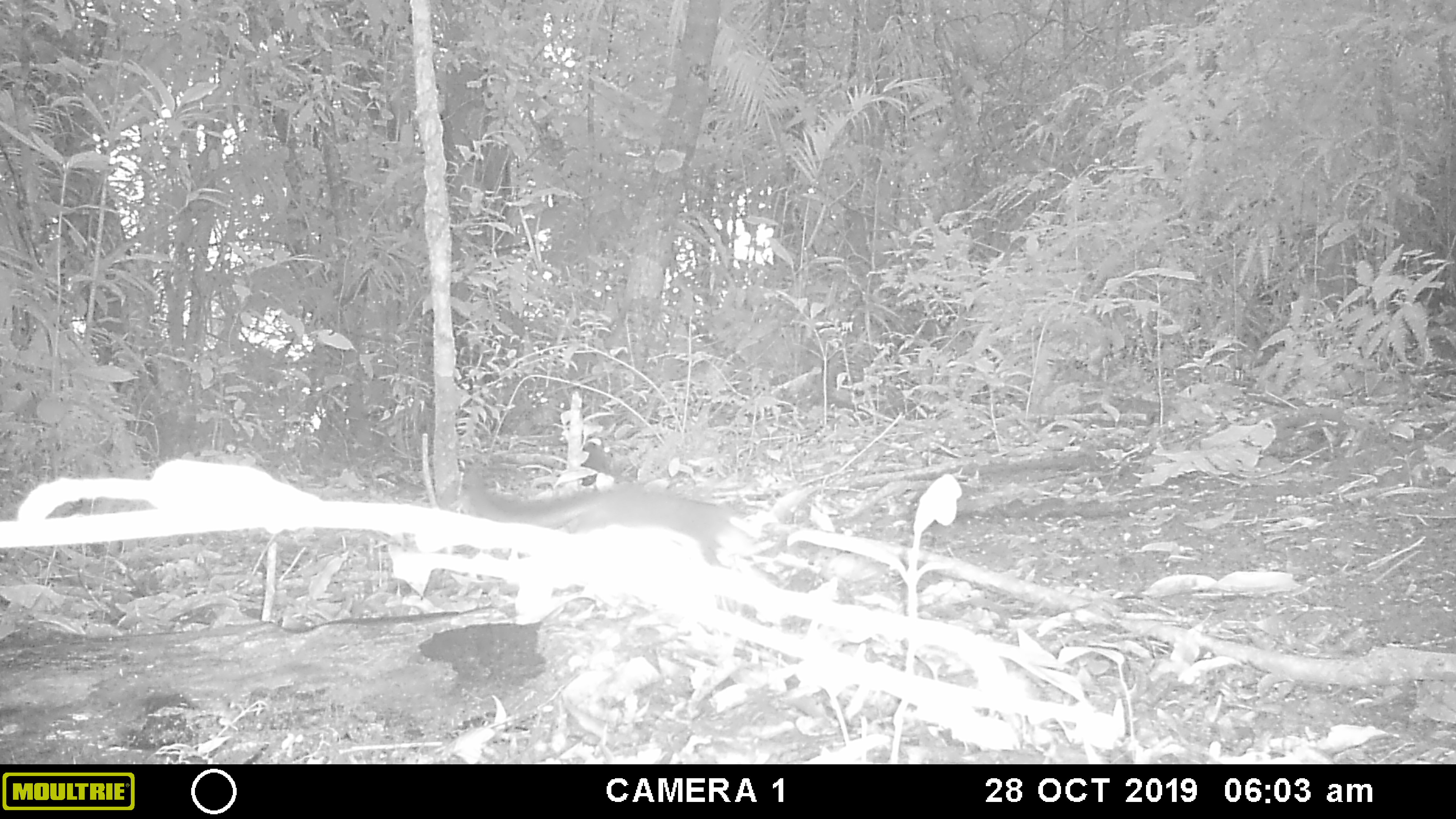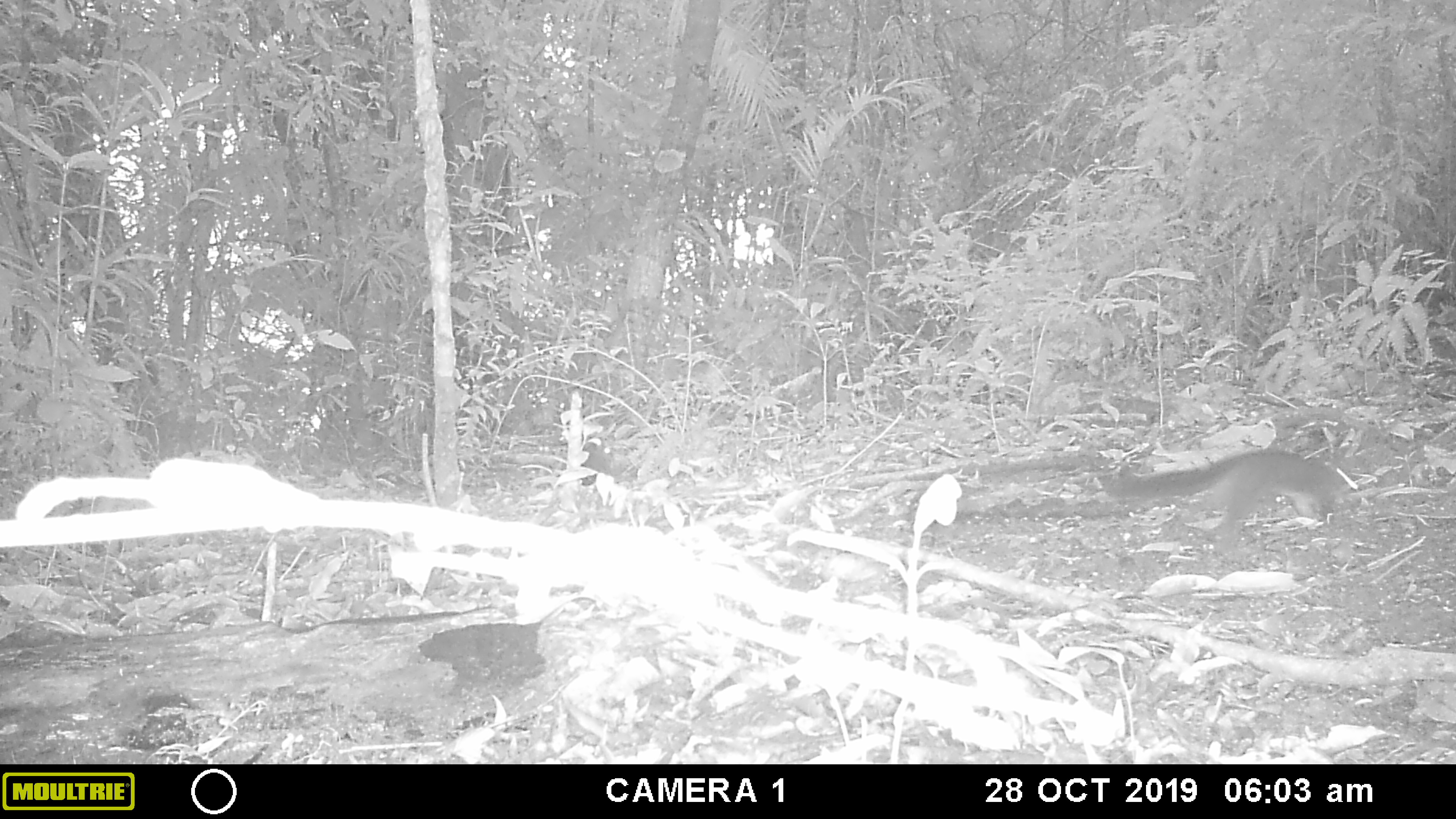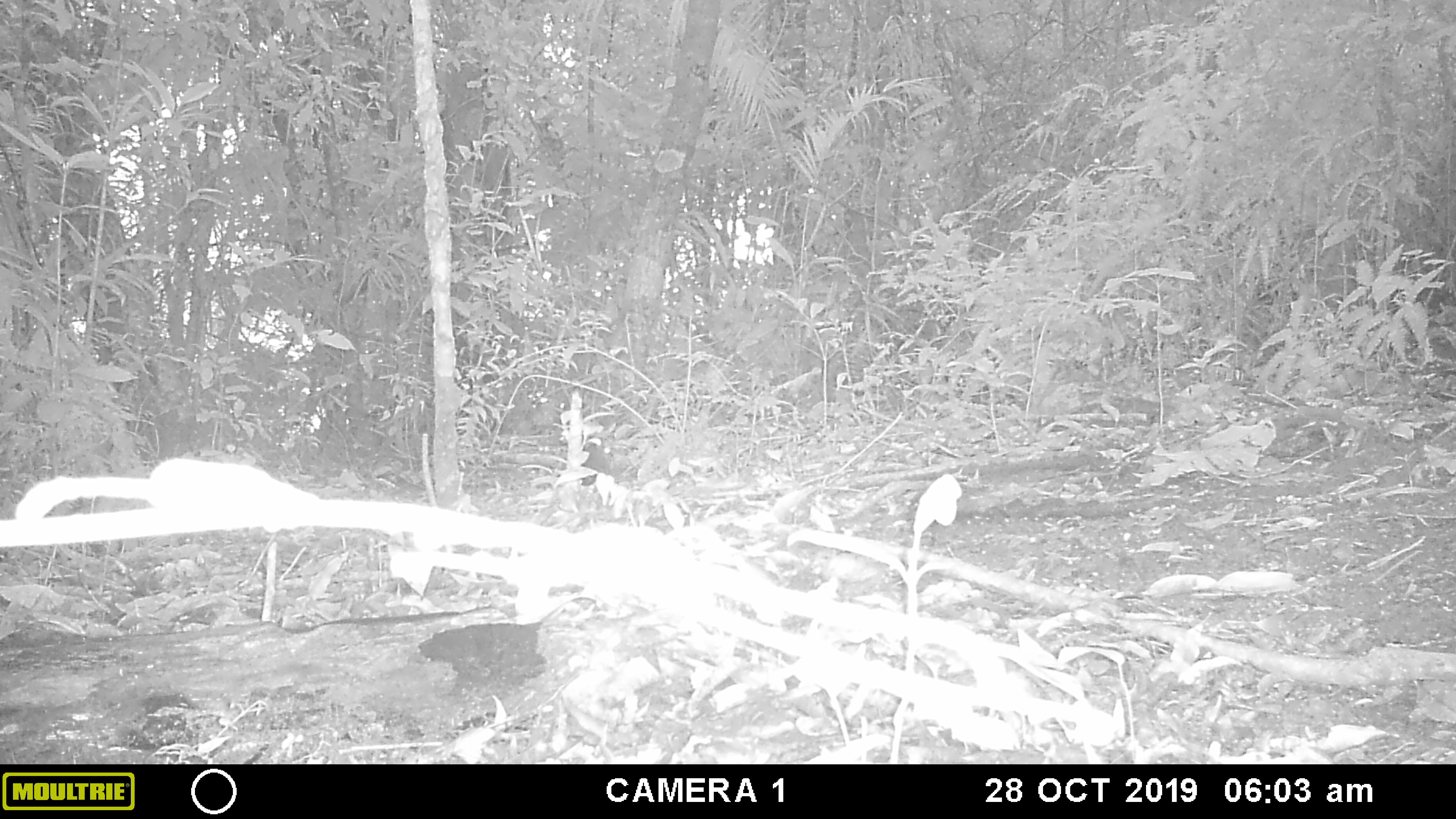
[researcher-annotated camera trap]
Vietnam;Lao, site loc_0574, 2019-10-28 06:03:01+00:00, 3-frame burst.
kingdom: Animalia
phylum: Chordata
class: Mammalia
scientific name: Mammalia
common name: mammal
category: unidentified small mammal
Unidentified small mammal (mammal) (Mammalia). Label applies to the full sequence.